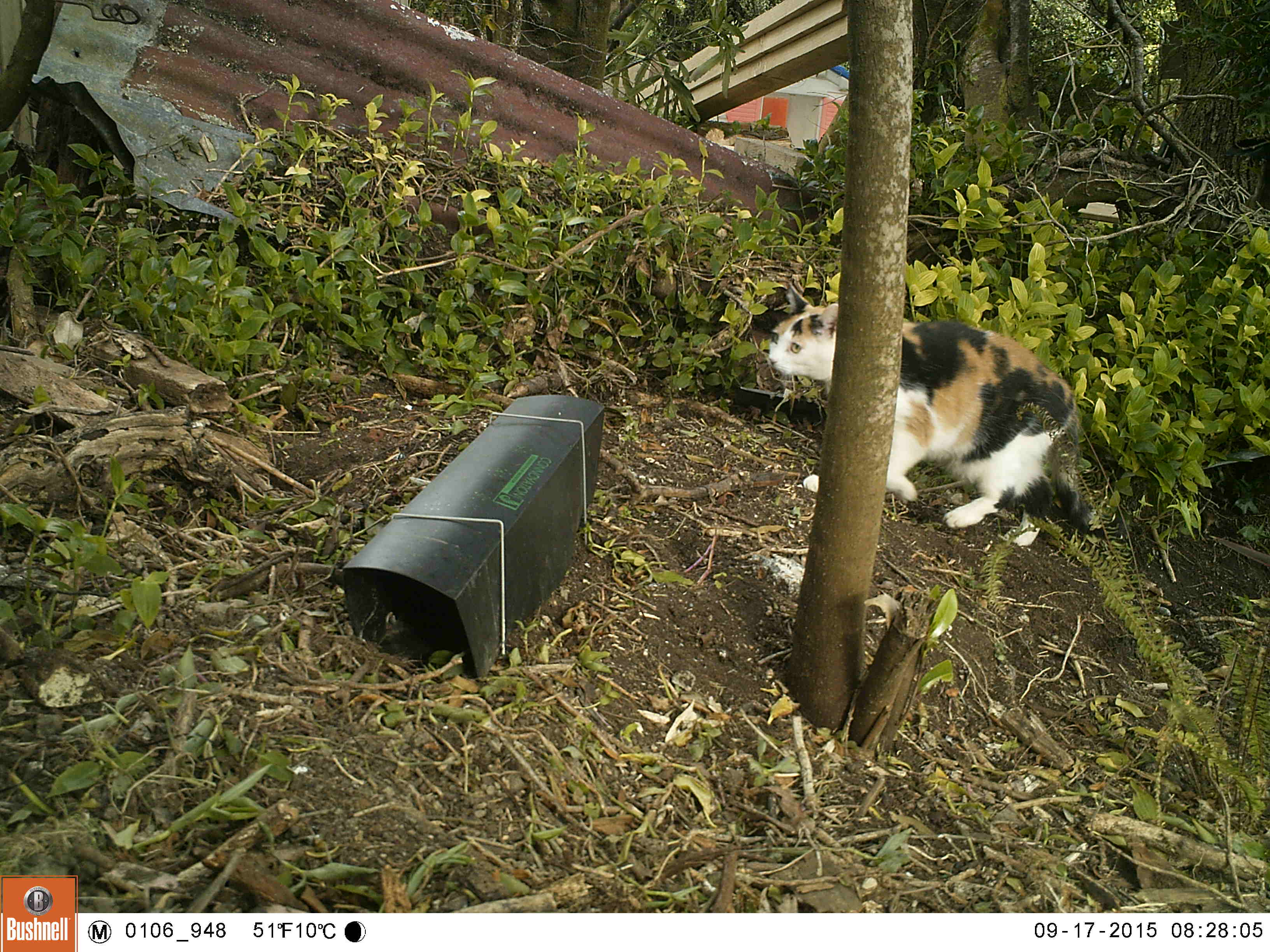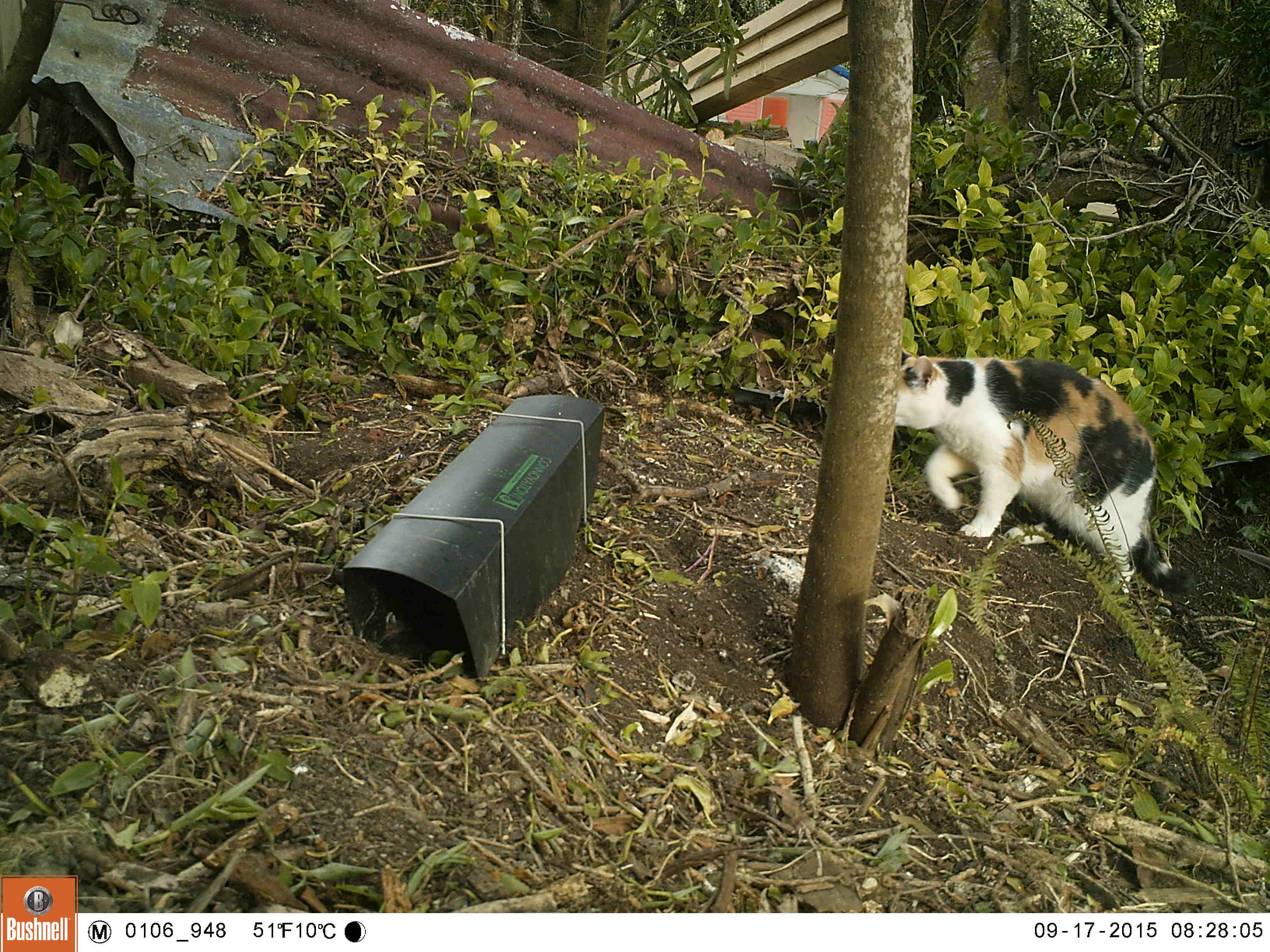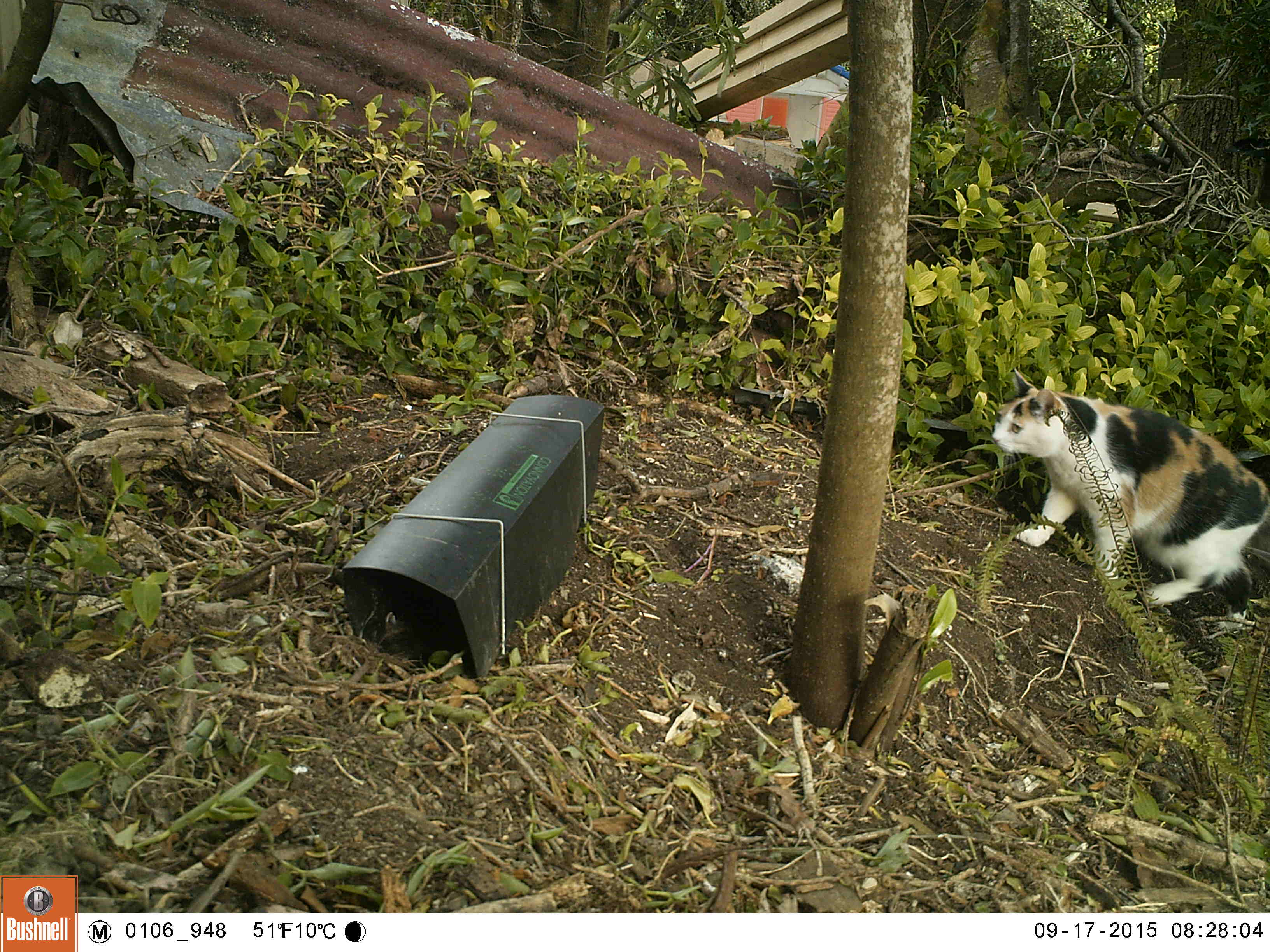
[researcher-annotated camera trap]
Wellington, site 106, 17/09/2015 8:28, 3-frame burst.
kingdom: Animalia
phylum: Chordata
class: Mammalia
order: Carnivora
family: Felidae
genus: Felis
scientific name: Felis catus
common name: cat